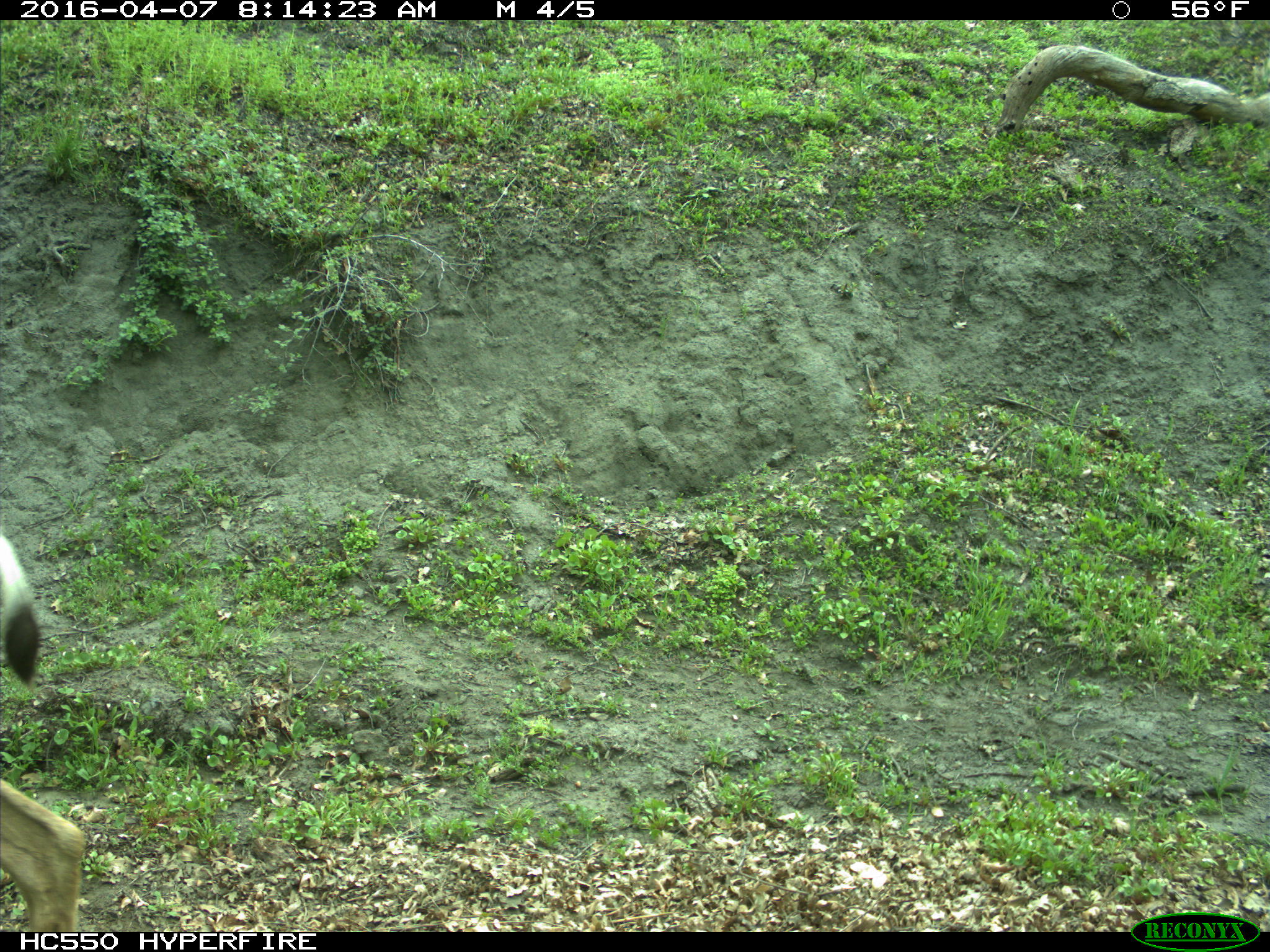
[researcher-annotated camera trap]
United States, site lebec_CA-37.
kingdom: Animalia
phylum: Chordata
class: Mammalia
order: Artiodactyla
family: Cervidae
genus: Odocoileus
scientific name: Odocoileus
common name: deer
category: unidentified deer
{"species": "unidentified deer (deer) (Odocoileus)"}